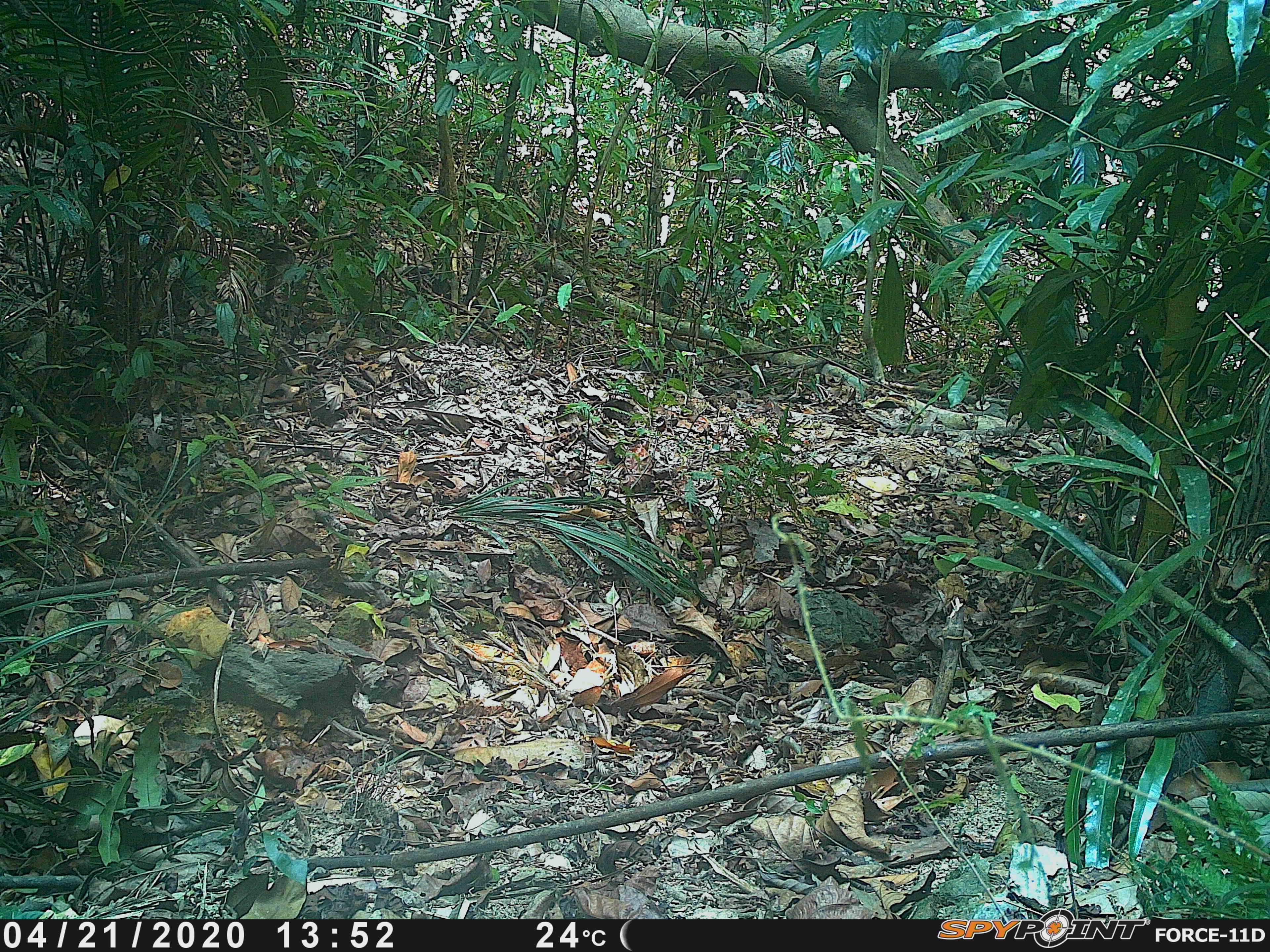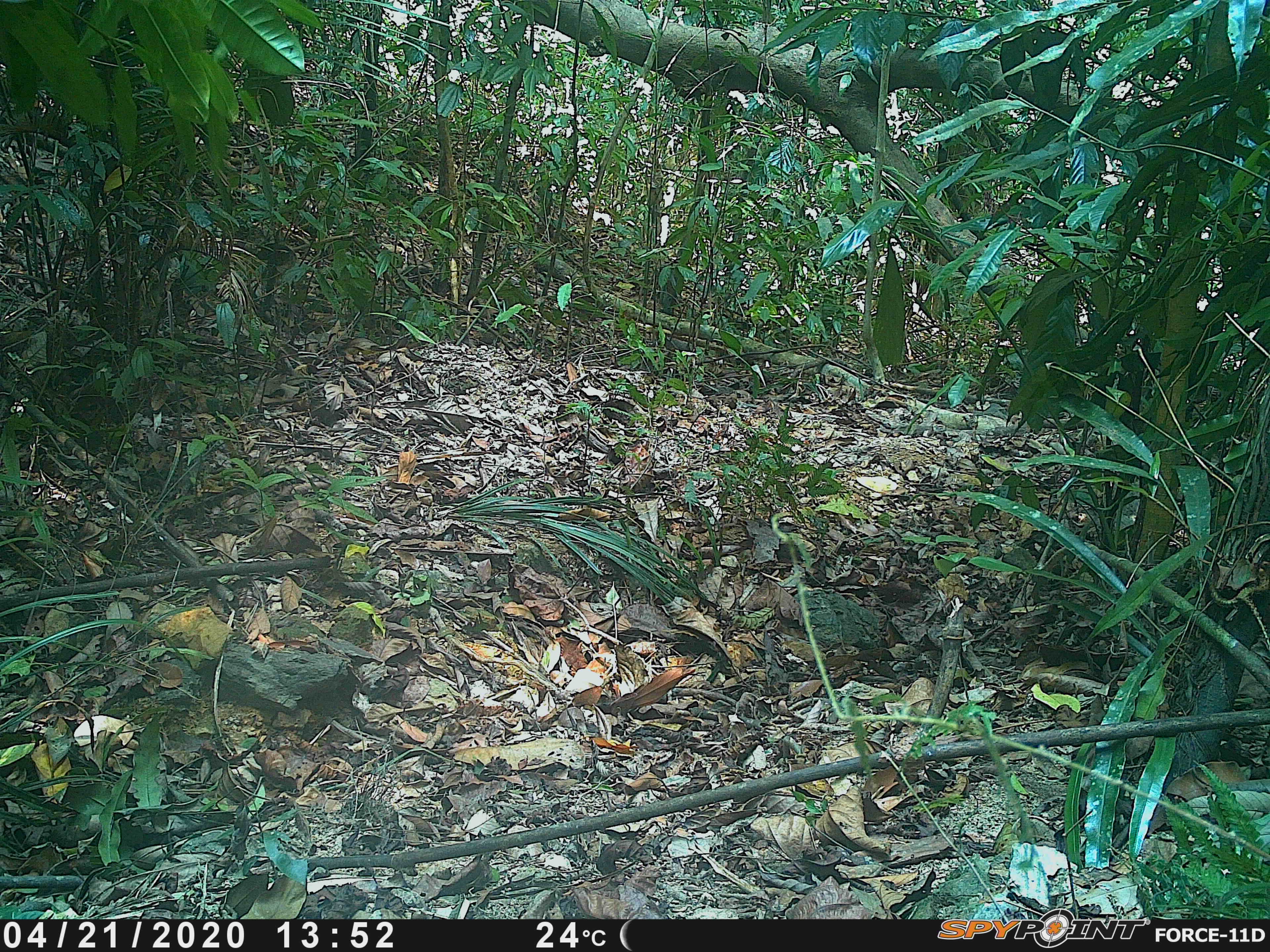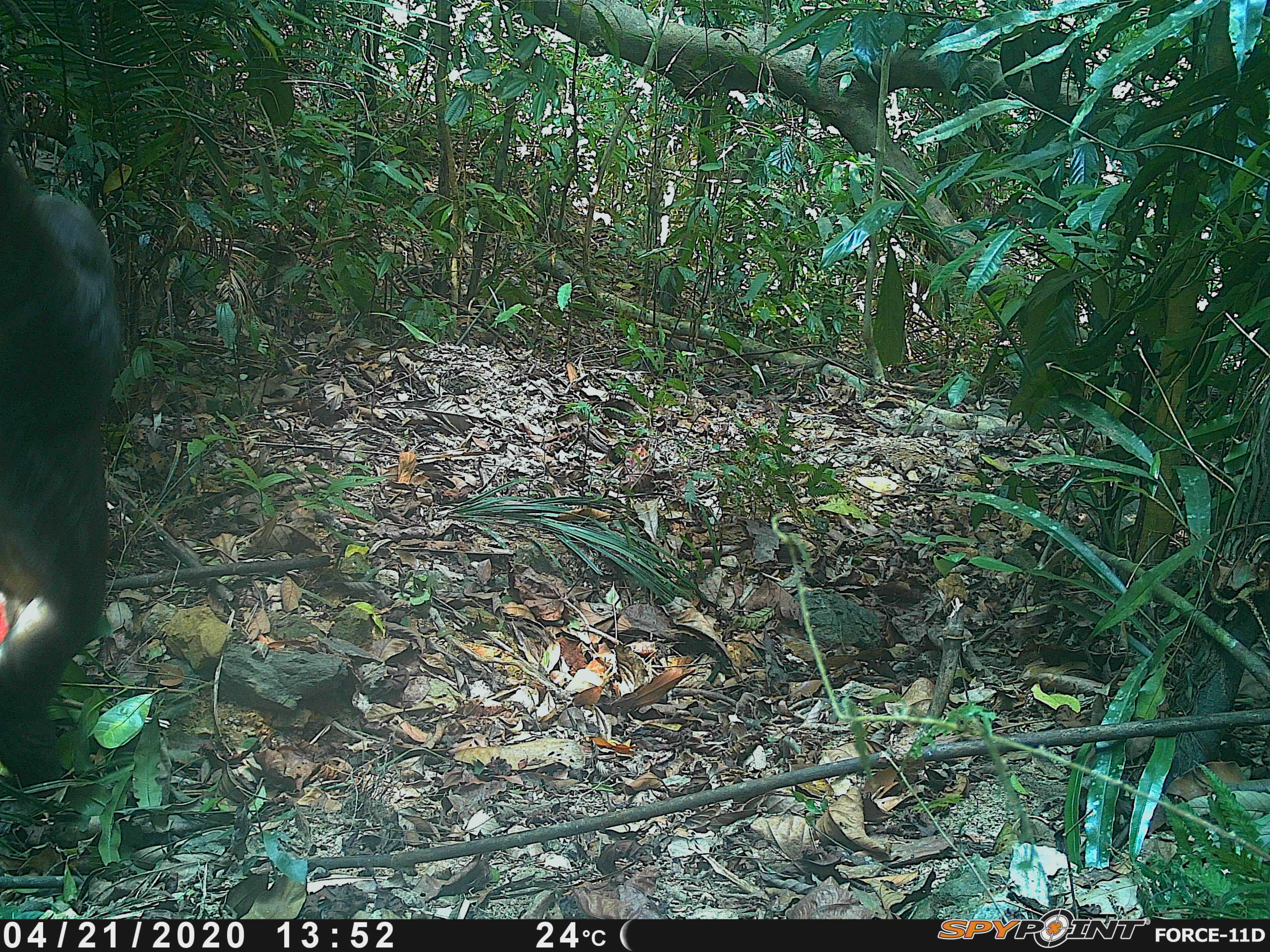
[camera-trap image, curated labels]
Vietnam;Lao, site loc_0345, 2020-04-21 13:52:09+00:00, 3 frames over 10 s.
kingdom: Animalia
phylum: Chordata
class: Mammalia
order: Primates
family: Cercopithecidae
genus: Macaca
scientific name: Macaca arctoides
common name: stump-tailed macaque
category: stump tailed macaque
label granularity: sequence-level